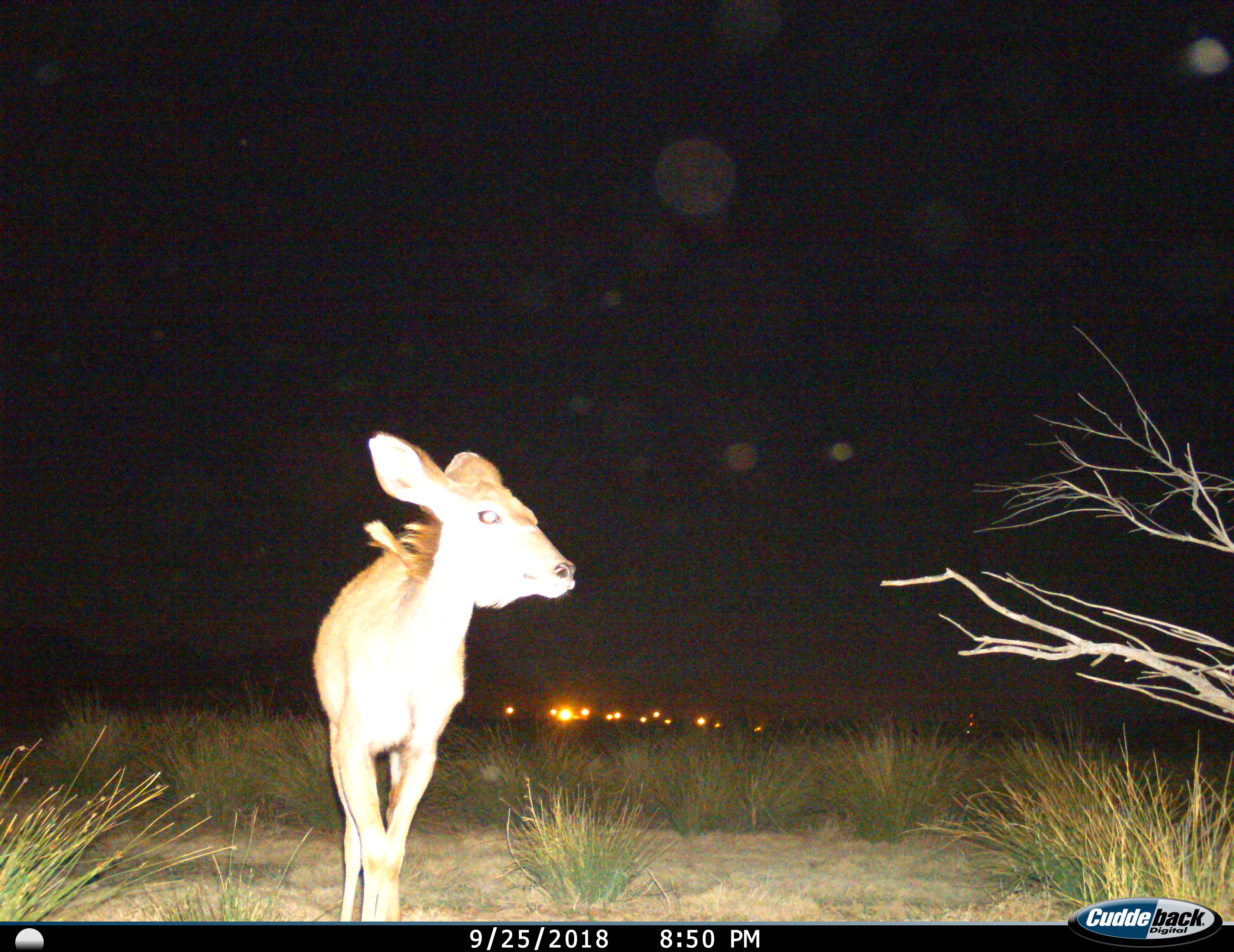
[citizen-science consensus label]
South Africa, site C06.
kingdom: Animalia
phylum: Chordata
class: Mammalia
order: Artiodactyla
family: Bovidae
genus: Tragelaphus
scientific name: Tragelaphus strepsiceros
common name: greater kudu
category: kudu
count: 1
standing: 33%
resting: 0%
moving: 67%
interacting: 0%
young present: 50%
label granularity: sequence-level